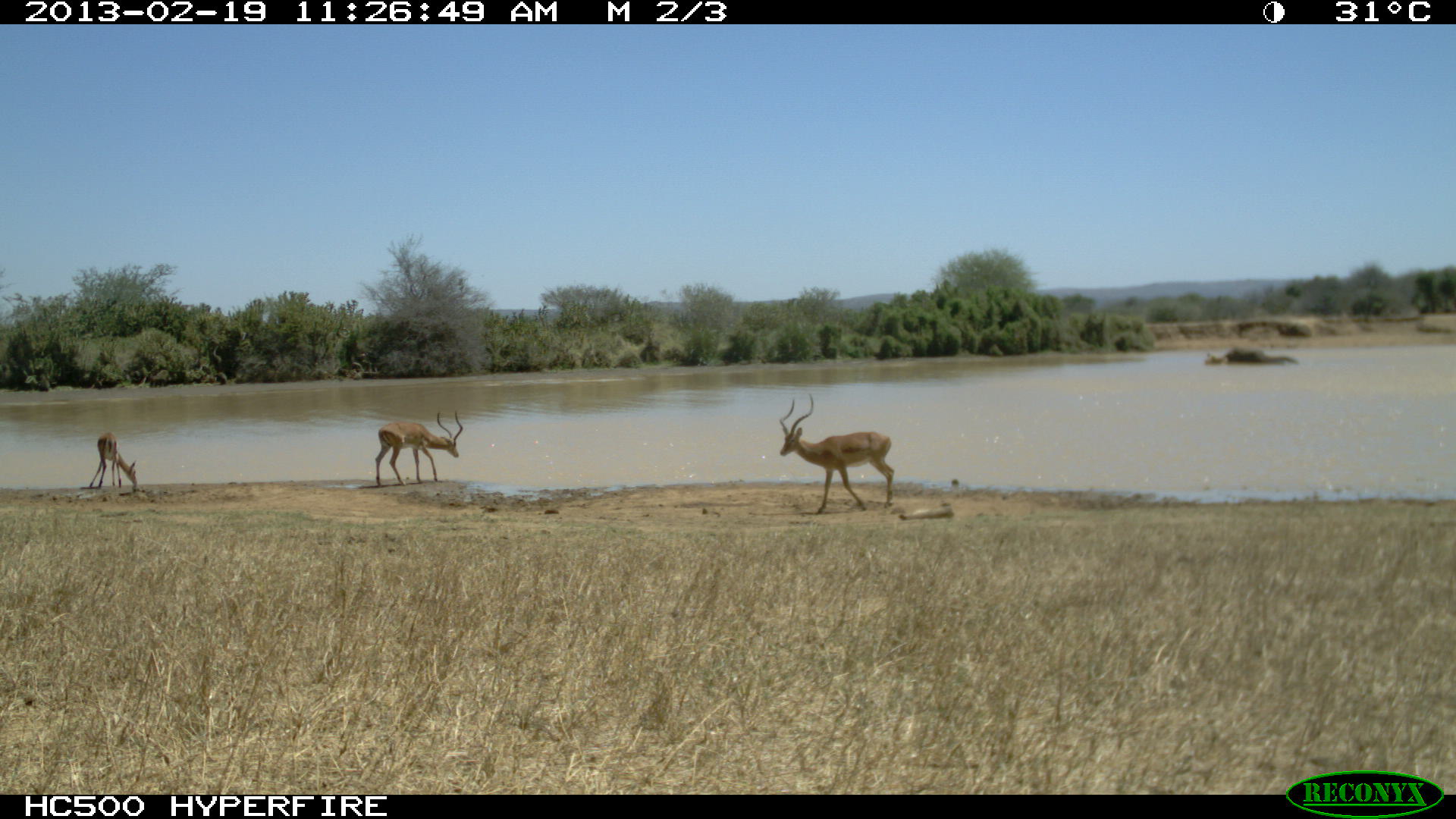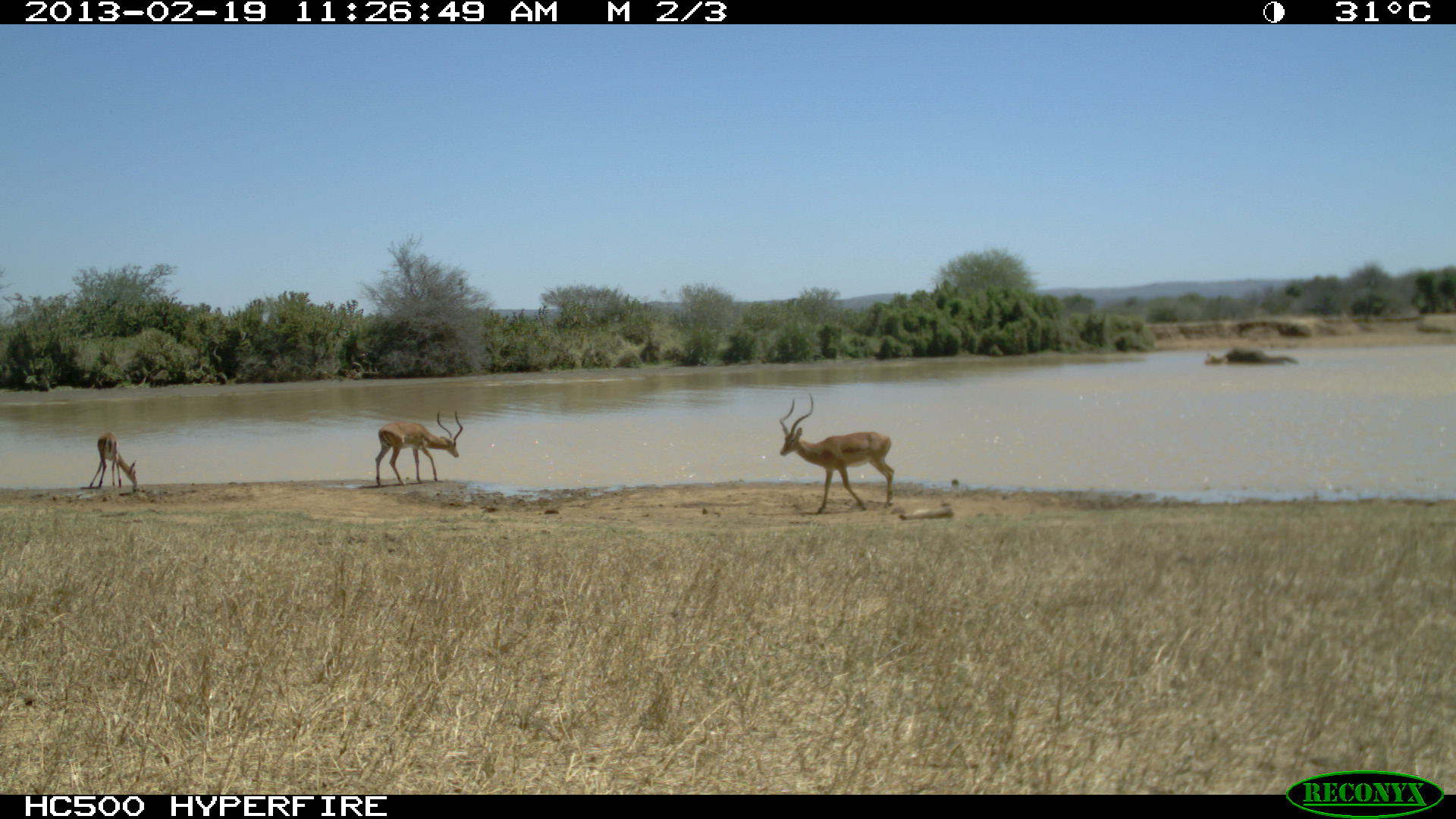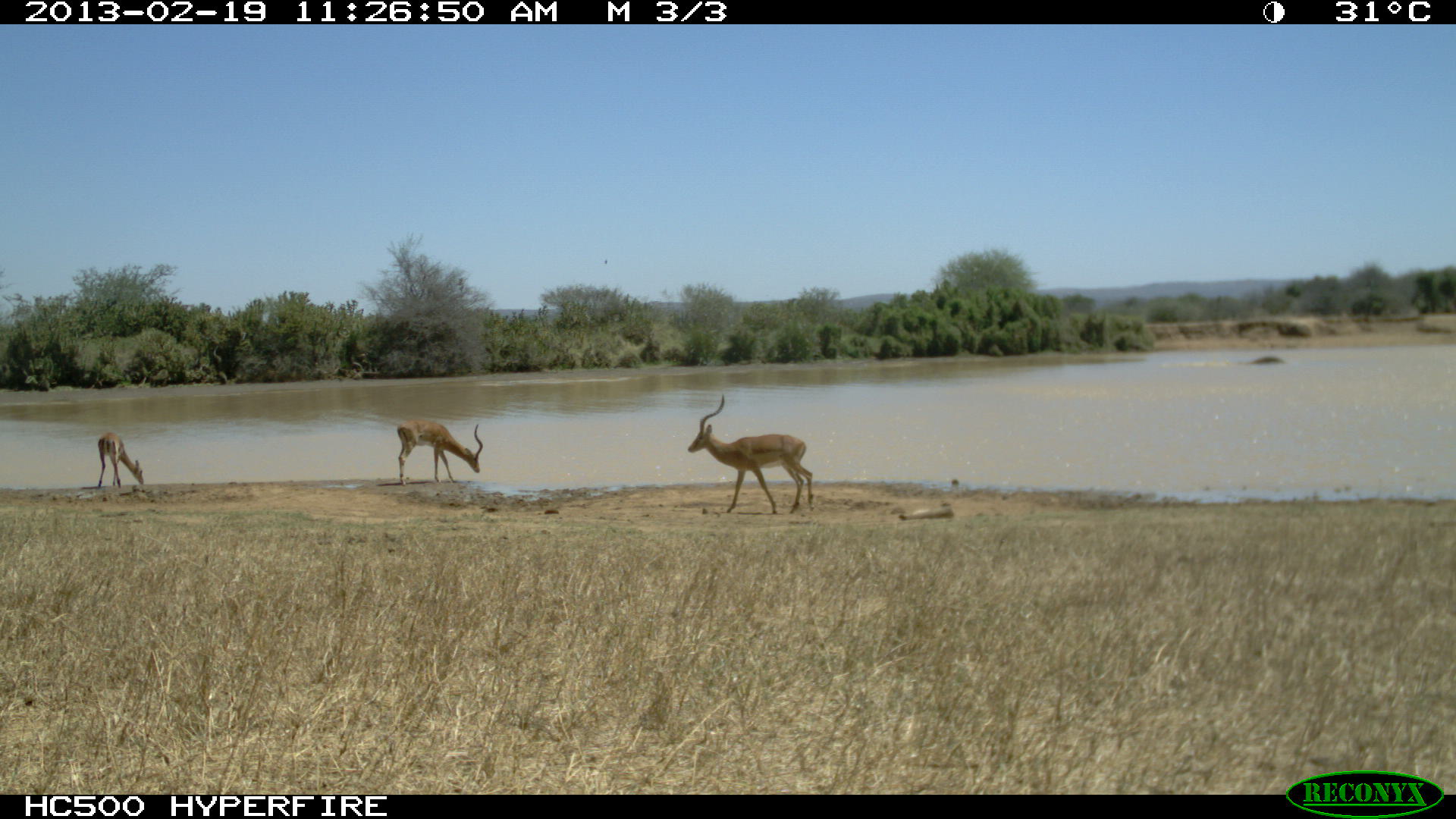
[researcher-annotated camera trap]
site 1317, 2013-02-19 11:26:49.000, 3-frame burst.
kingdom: Animalia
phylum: Chordata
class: Mammalia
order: Proboscidea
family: Elephantidae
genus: Loxodonta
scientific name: Loxodonta africana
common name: african bush elephant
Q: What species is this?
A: Loxodonta africana (african bush elephant).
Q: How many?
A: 1.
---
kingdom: Animalia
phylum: Chordata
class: Mammalia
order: Artiodactyla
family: Bovidae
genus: Aepyceros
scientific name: Aepyceros melampus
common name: impala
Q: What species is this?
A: Aepyceros melampus (impala).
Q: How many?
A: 3.